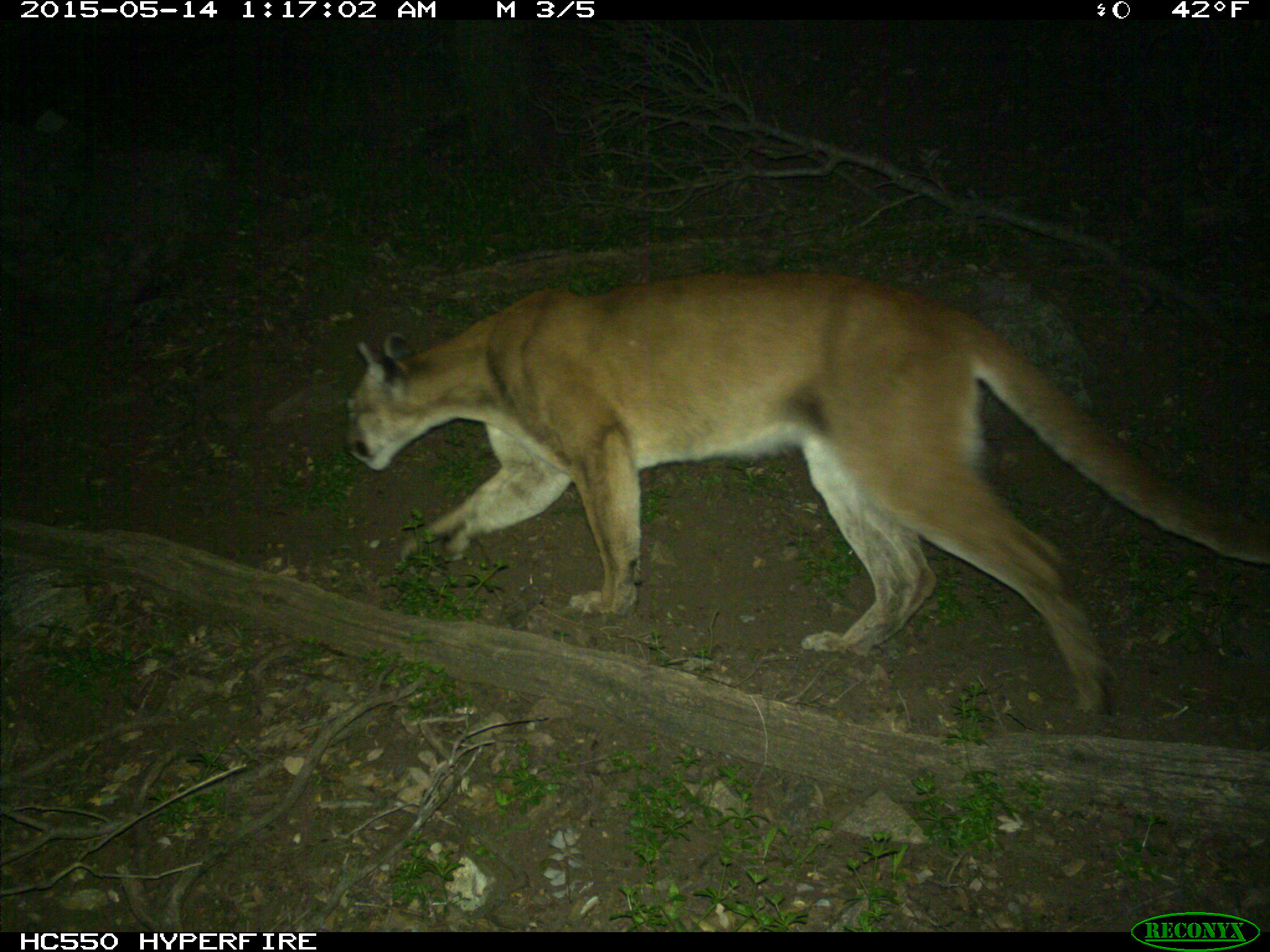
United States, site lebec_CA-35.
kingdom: Animalia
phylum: Chordata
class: Mammalia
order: Carnivora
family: Felidae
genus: Puma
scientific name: Puma concolor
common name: mountain lion